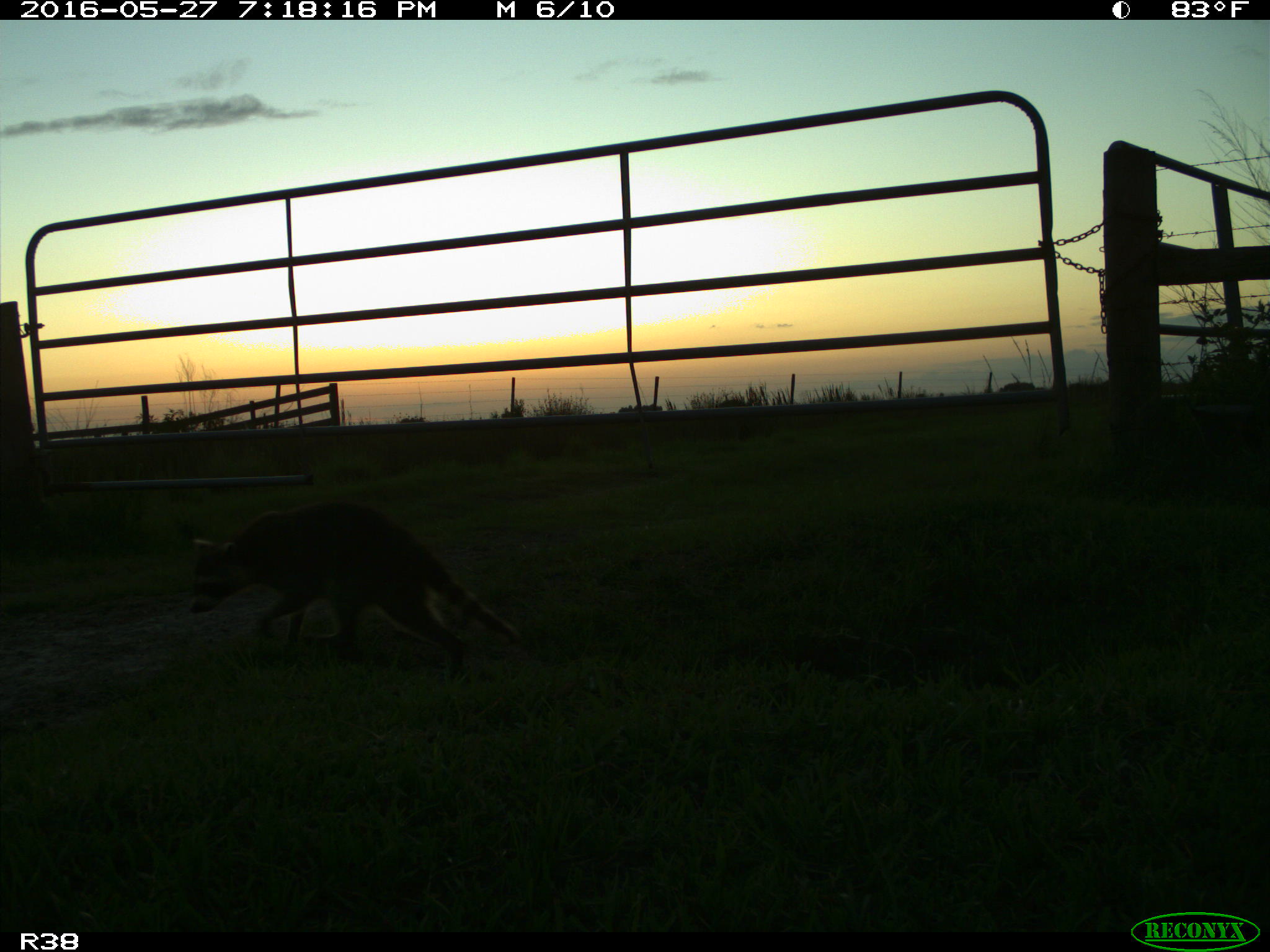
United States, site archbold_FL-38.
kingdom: Animalia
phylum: Chordata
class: Mammalia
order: Carnivora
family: Procyonidae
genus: Procyon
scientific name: Procyon lotor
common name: common raccoon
Procyon lotor (common raccoon).